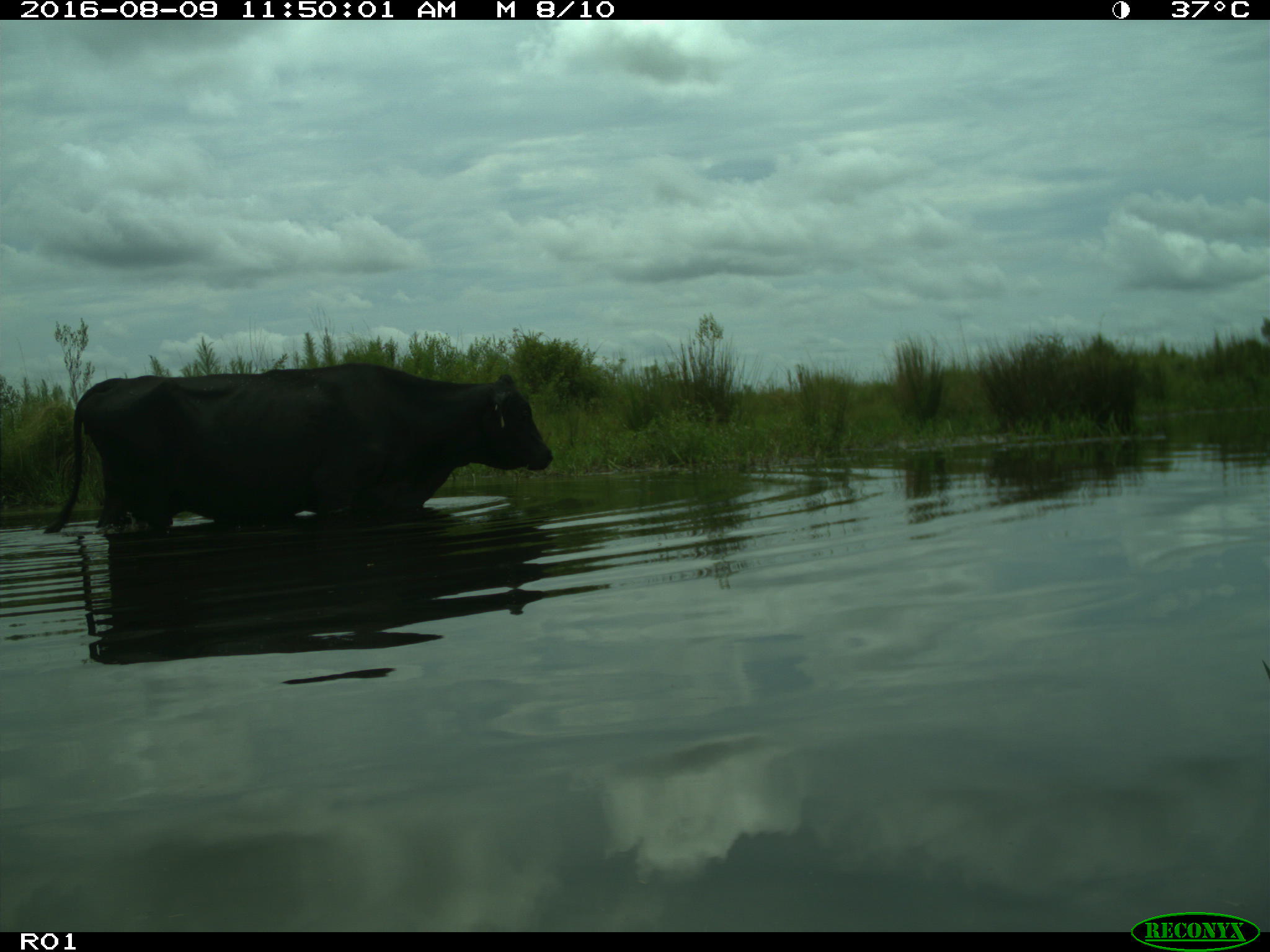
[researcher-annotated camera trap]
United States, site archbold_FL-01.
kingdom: Animalia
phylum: Chordata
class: Mammalia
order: Artiodactyla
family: Bovidae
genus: Bos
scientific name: Bos taurus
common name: domestic cow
Bos taurus (domestic cow).